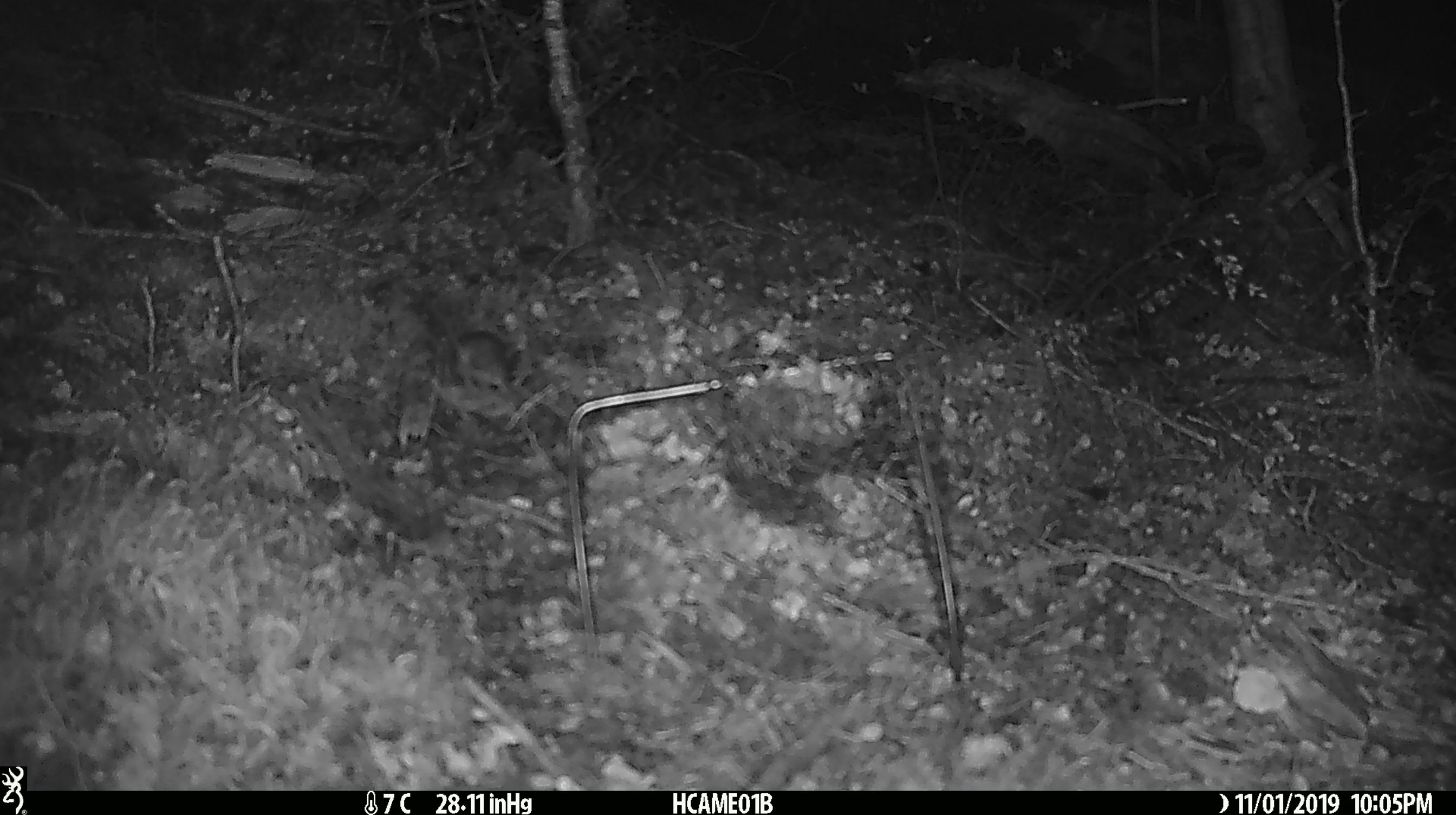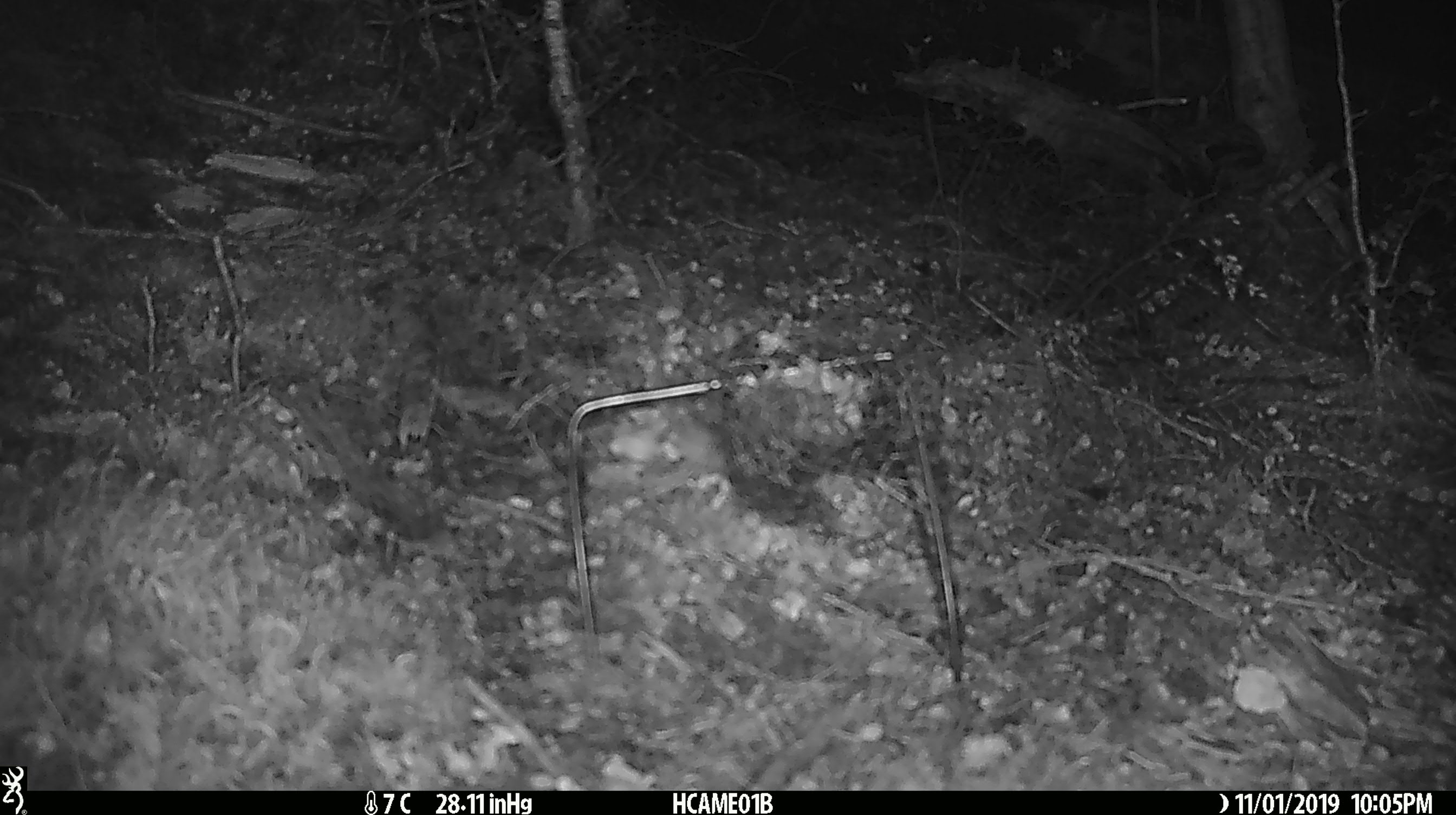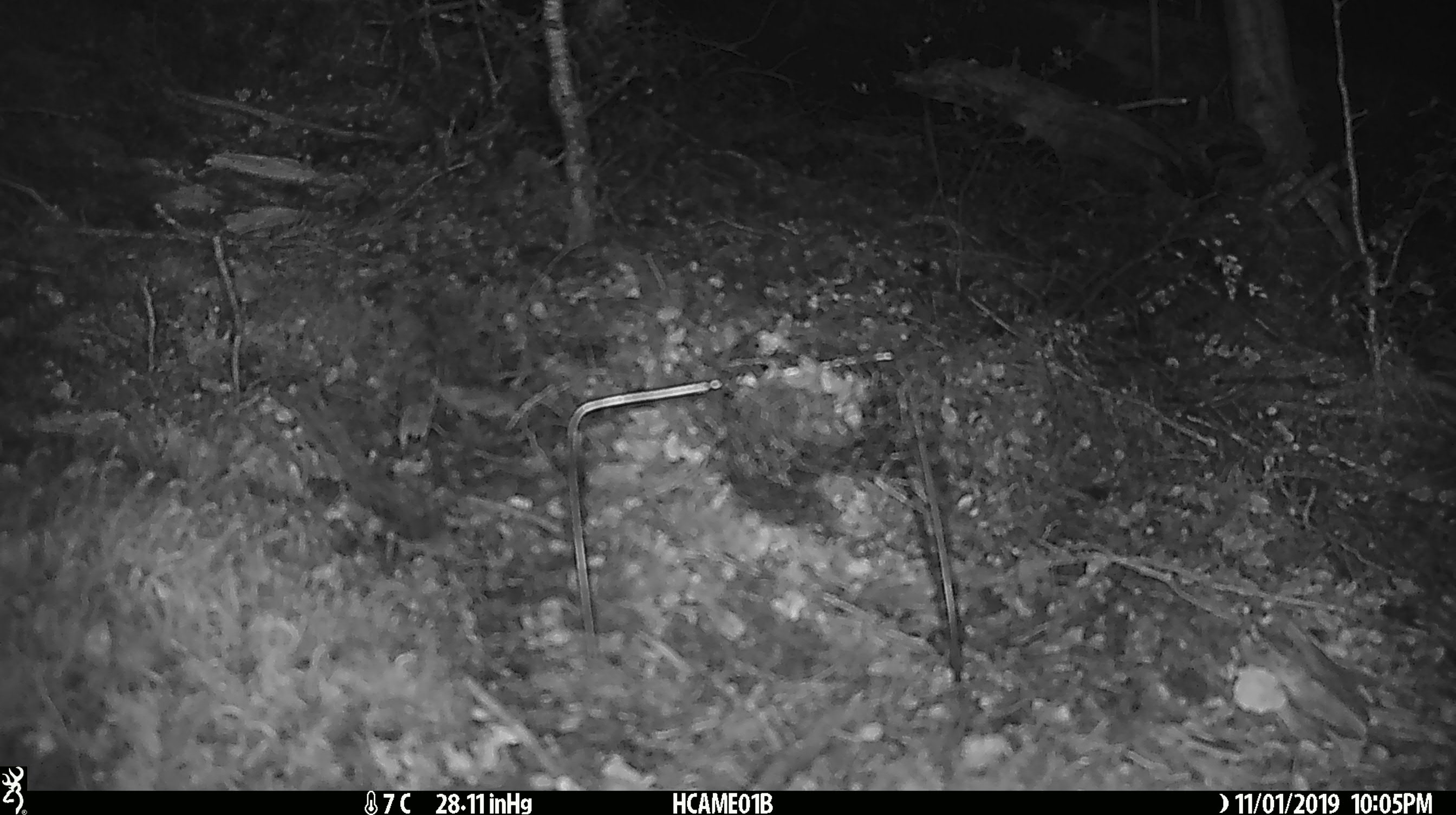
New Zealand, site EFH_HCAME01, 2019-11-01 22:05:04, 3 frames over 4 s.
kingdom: Animalia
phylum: Chordata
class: Mammalia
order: Rodentia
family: Muridae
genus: Mus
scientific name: Mus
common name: mouse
Mouse (Mus).